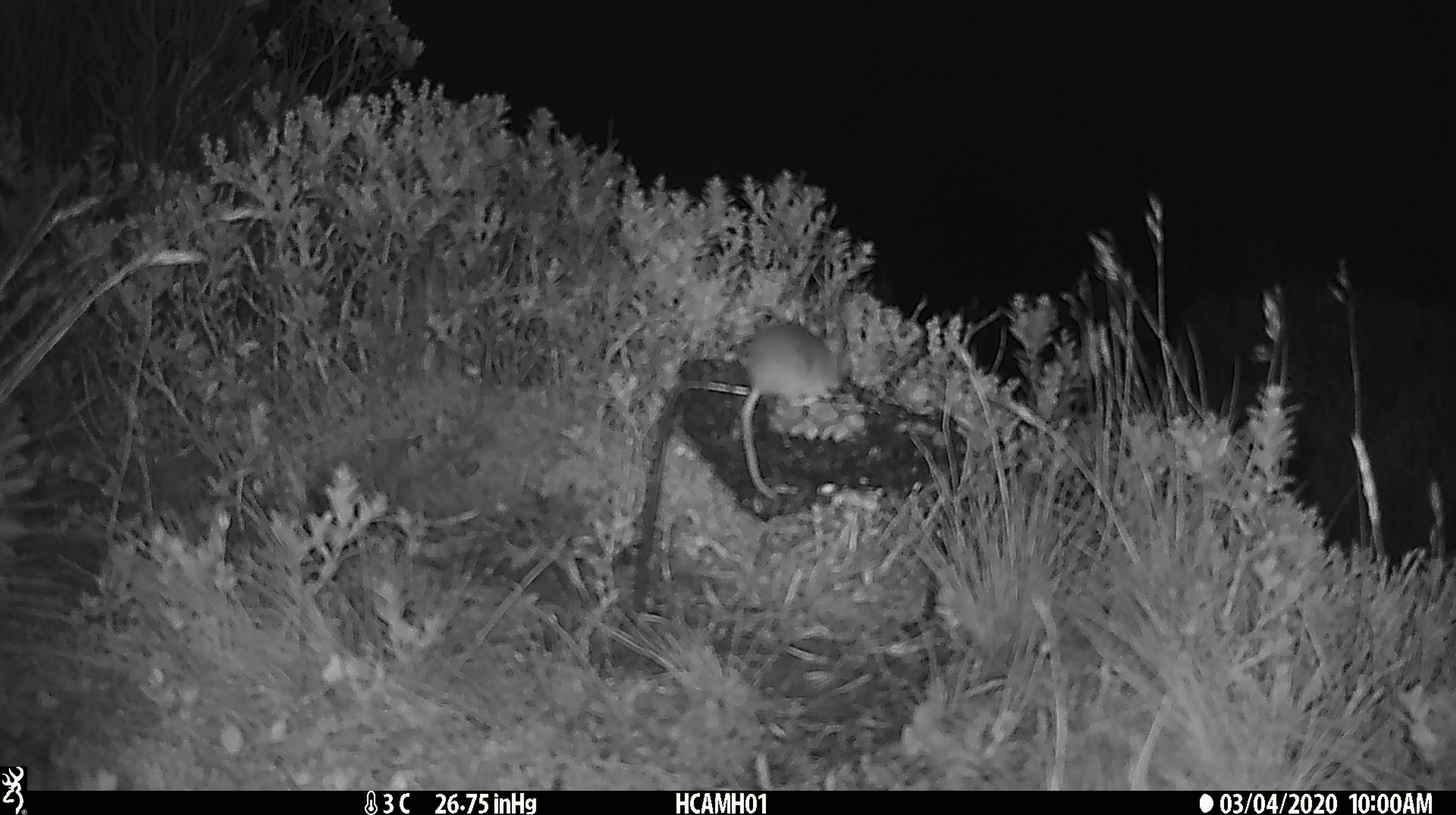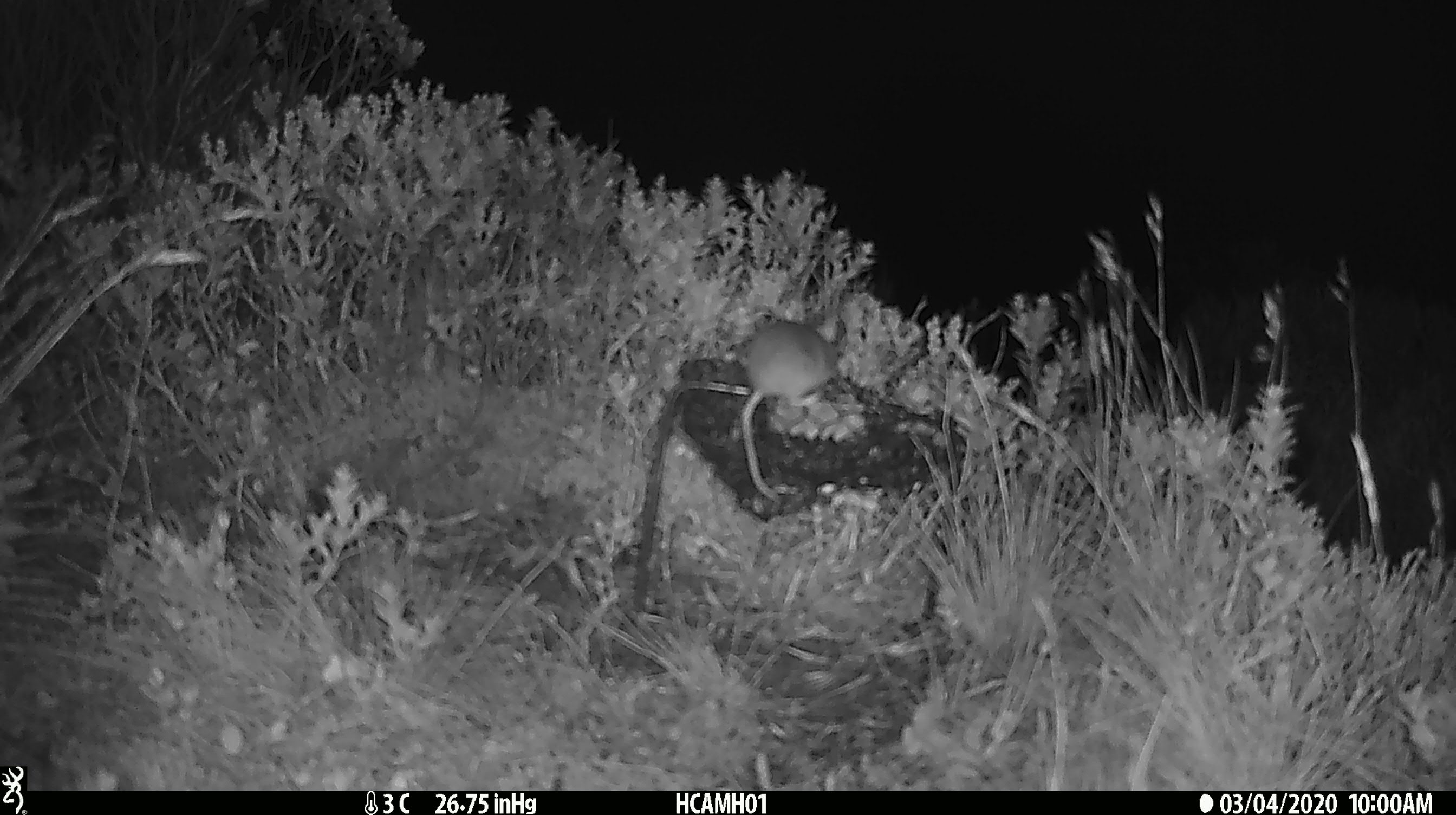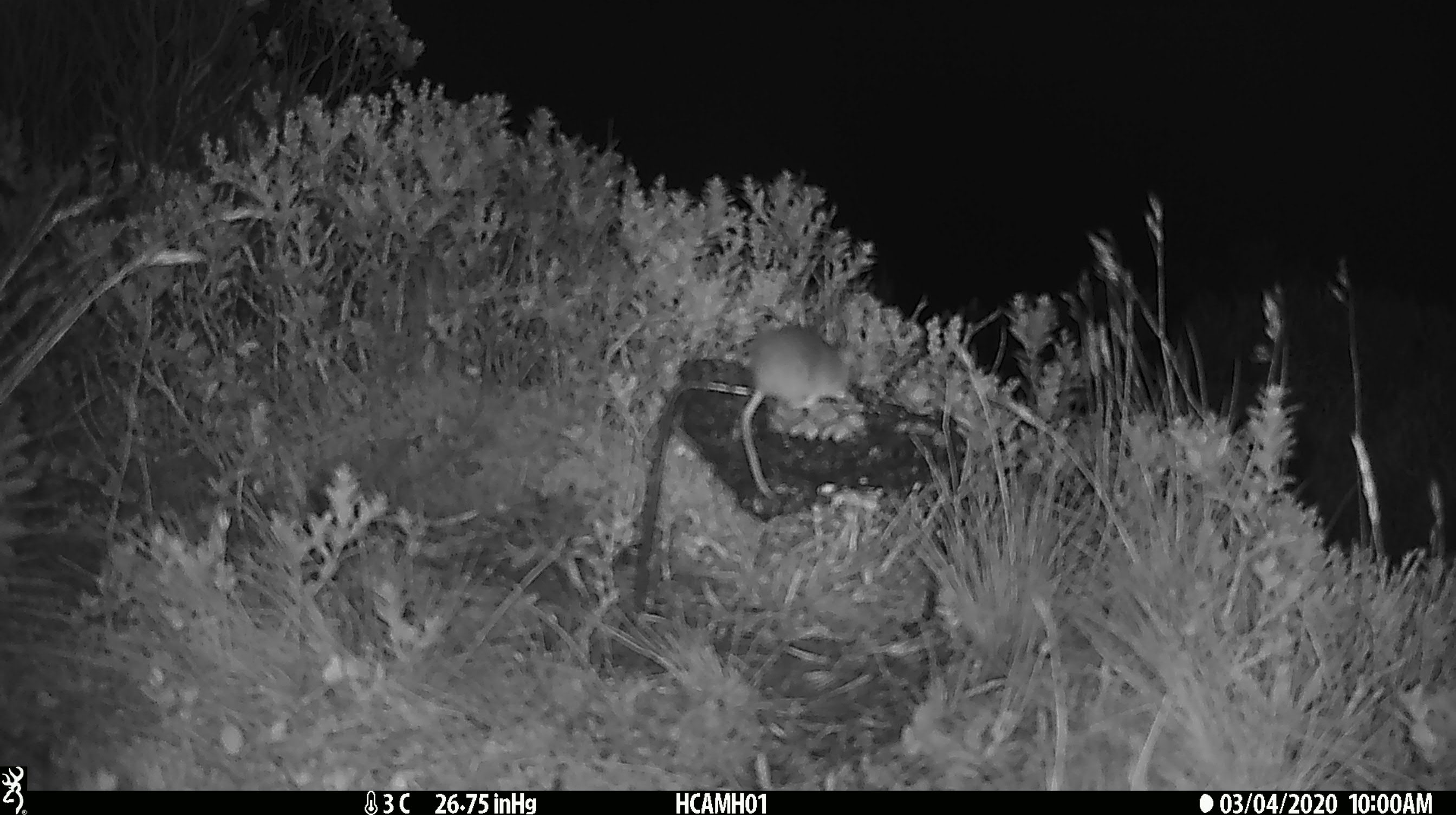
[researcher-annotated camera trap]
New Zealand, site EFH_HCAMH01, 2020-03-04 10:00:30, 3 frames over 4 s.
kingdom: Animalia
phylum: Chordata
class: Mammalia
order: Rodentia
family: Muridae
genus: Mus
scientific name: Mus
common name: mouse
Mouse (Mus).